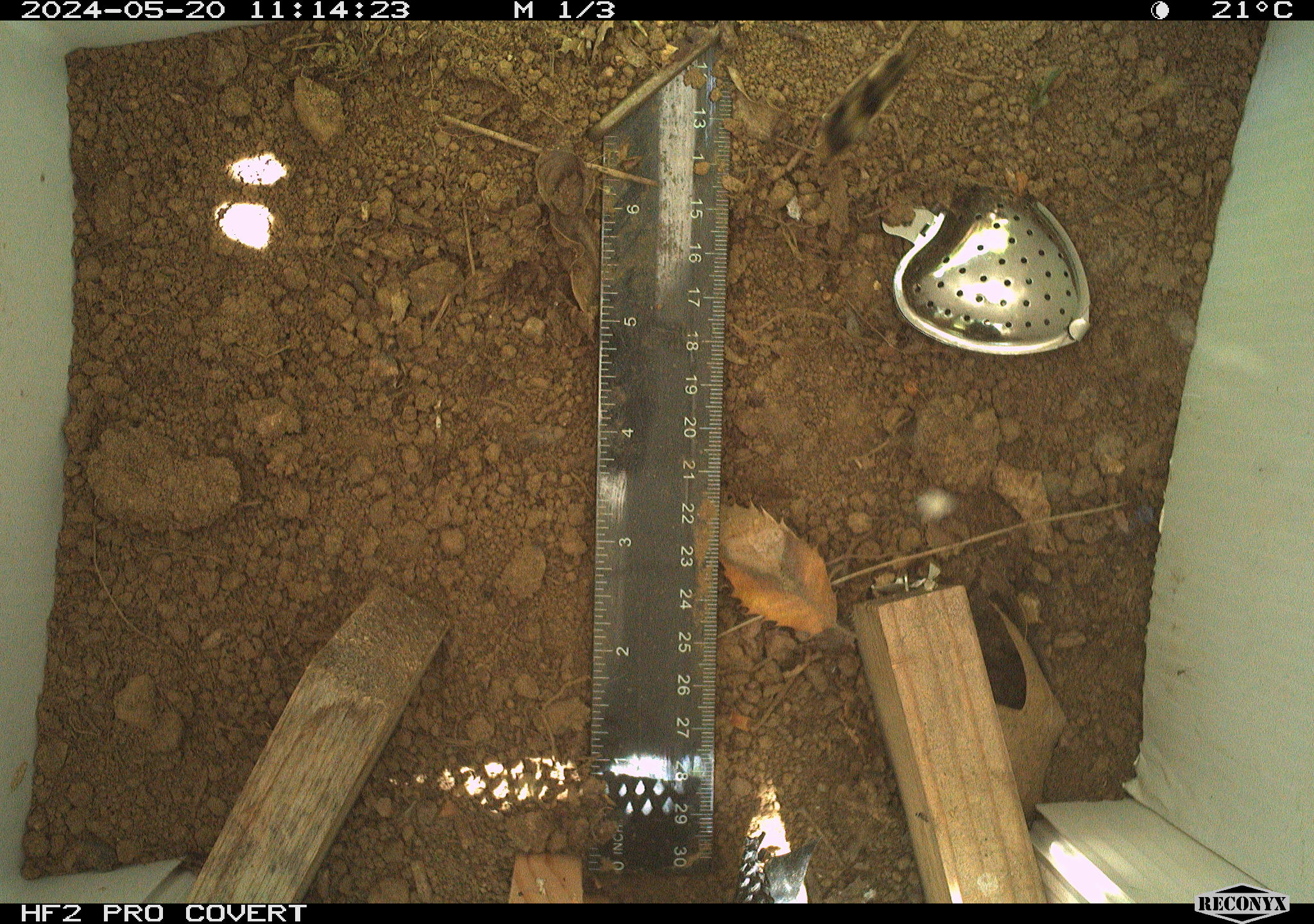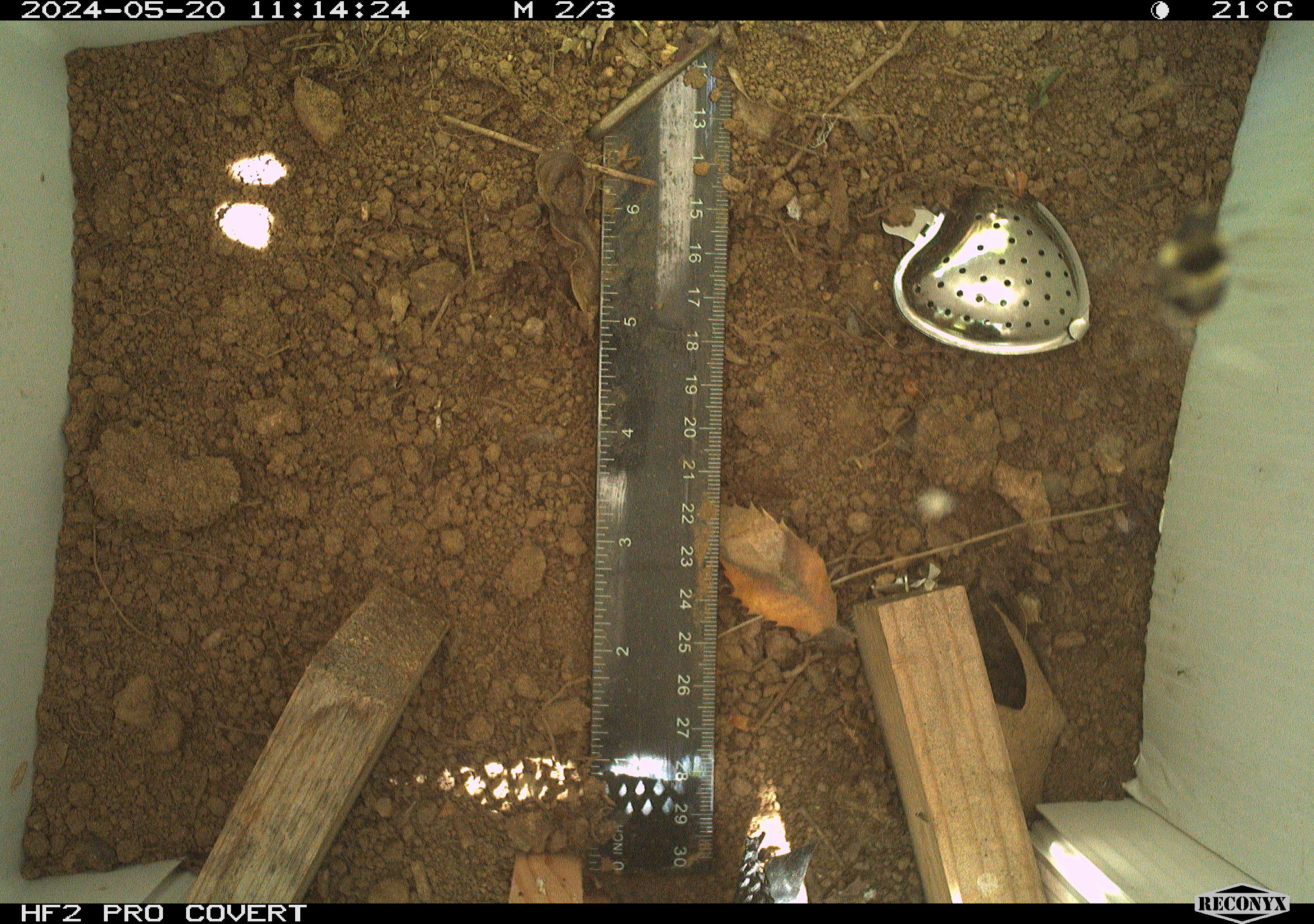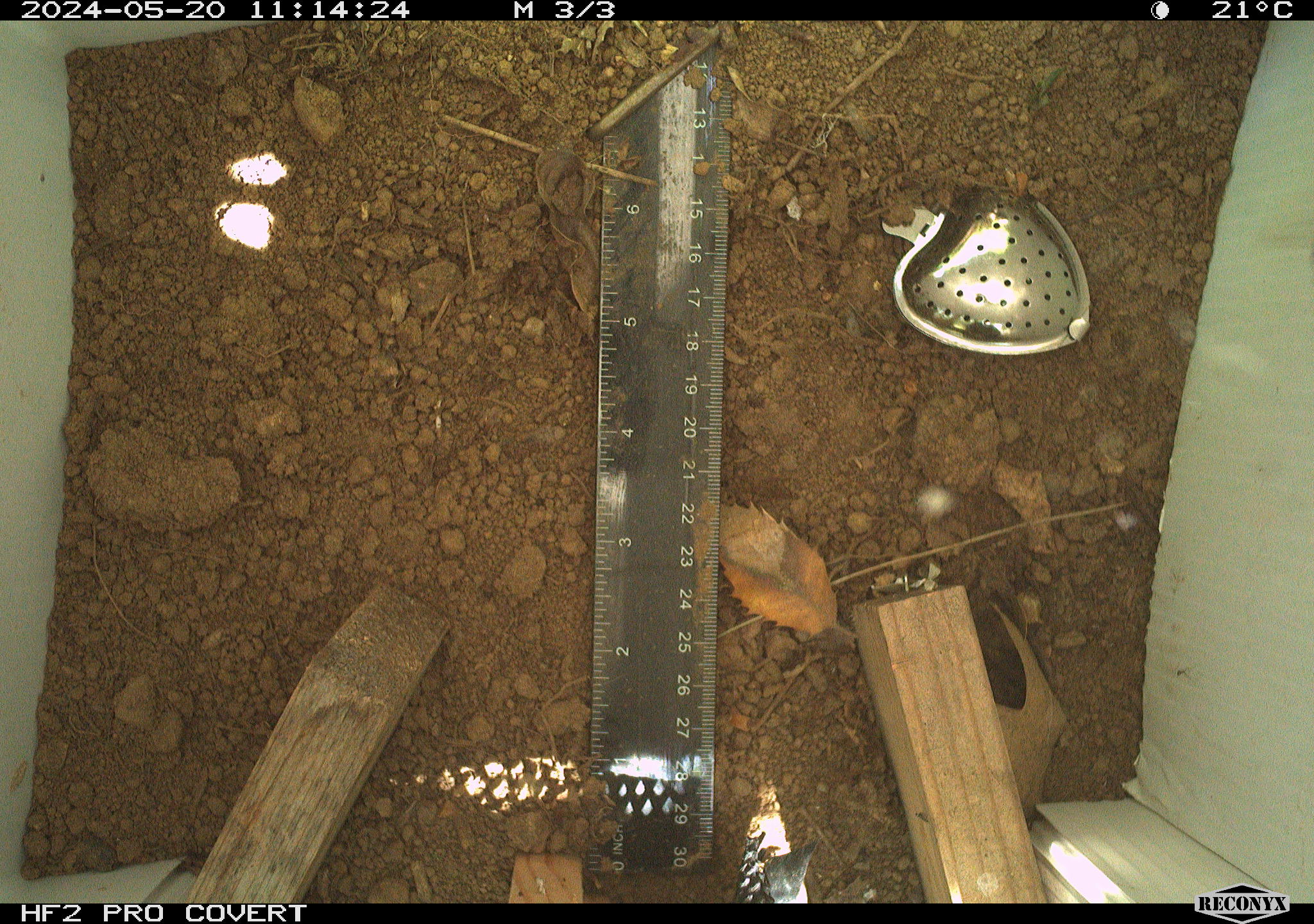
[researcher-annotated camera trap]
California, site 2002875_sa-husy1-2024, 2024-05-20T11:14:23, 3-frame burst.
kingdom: Animalia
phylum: Arthropoda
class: Insecta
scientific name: Insecta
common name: insect